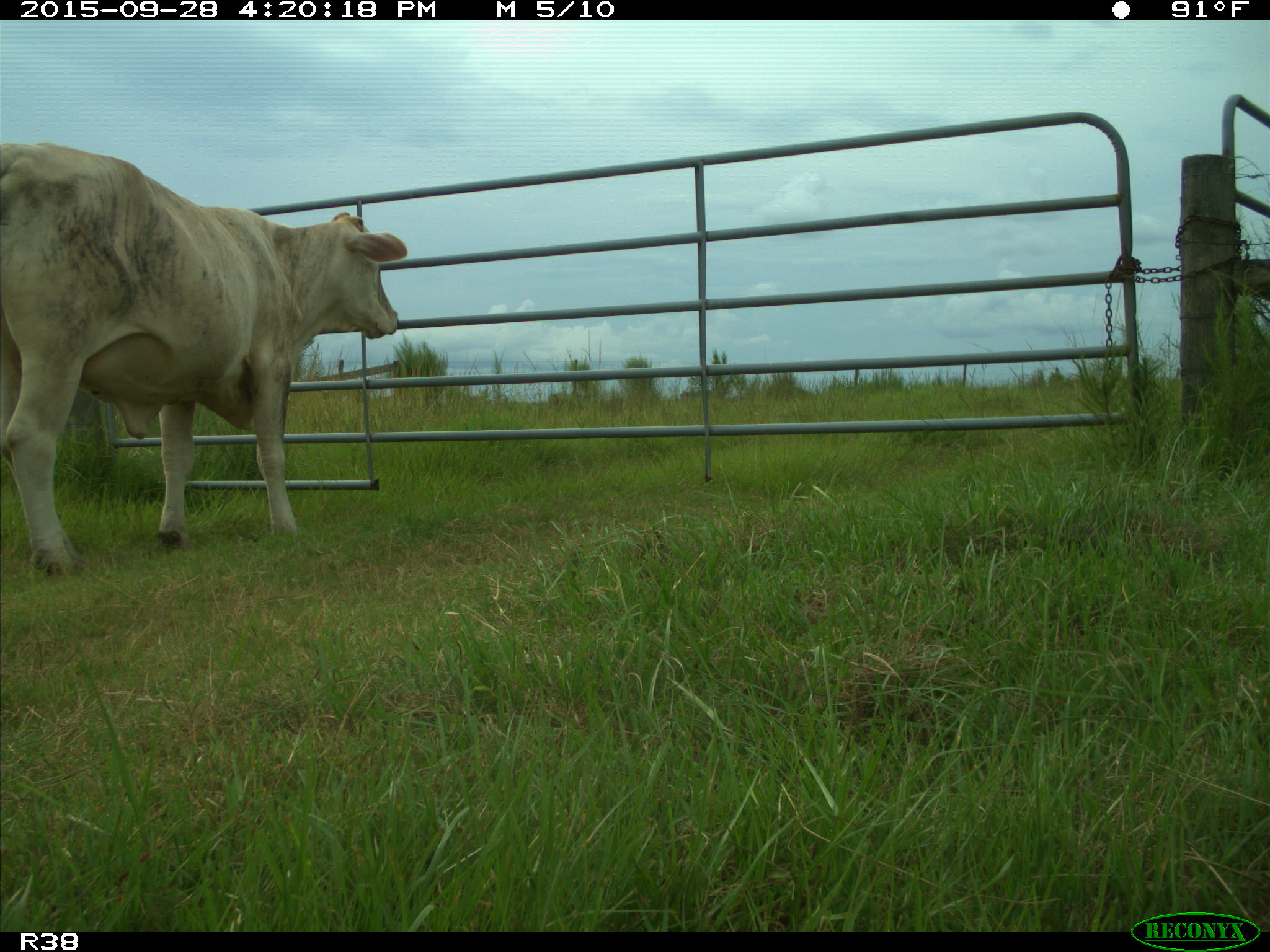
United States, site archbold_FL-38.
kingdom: Animalia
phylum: Chordata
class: Mammalia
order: Artiodactyla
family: Bovidae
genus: Bos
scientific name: Bos taurus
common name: domestic cow